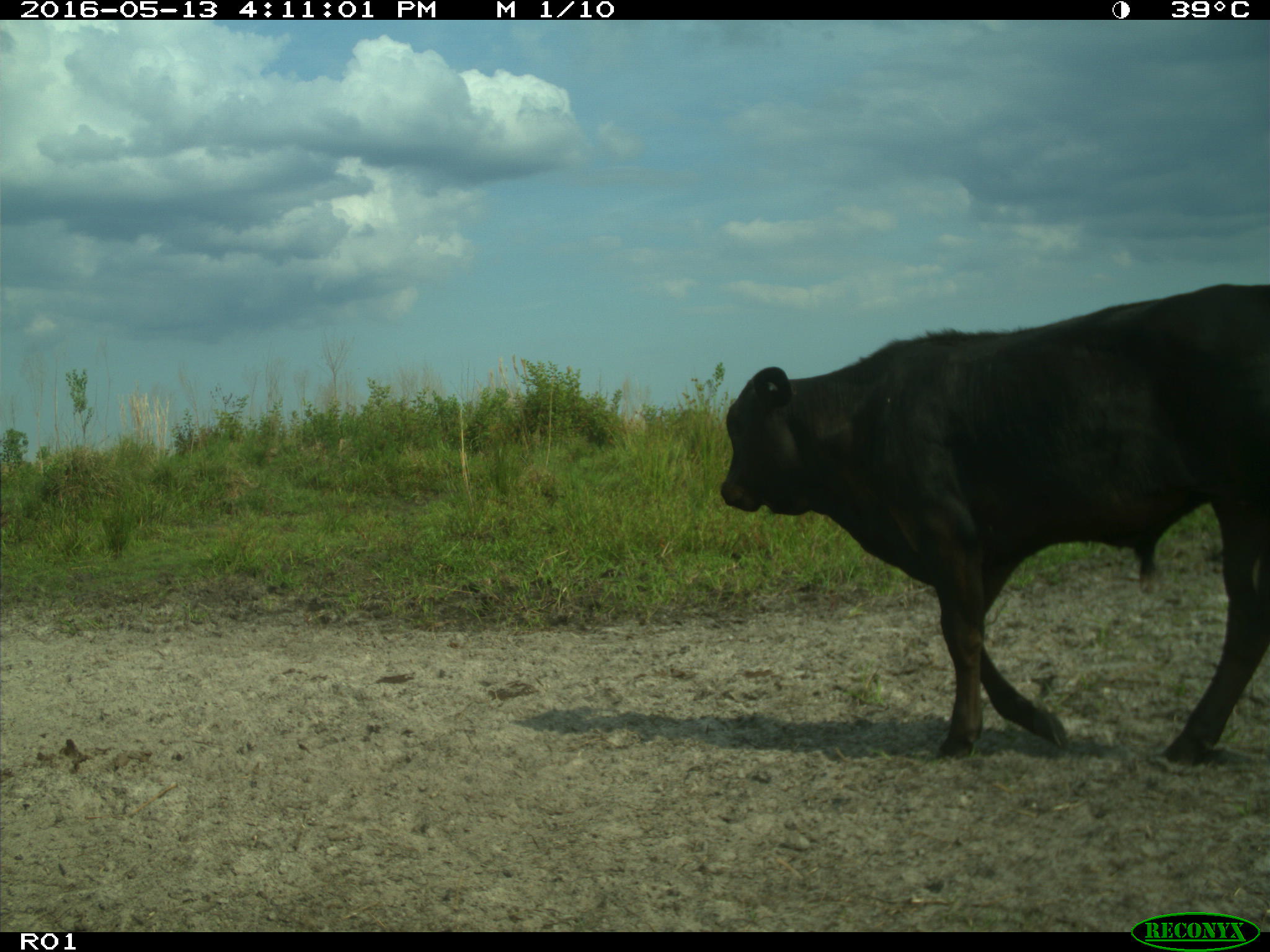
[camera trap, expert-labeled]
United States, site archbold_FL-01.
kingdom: Animalia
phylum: Chordata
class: Mammalia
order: Artiodactyla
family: Bovidae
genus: Bos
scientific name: Bos taurus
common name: domestic cow